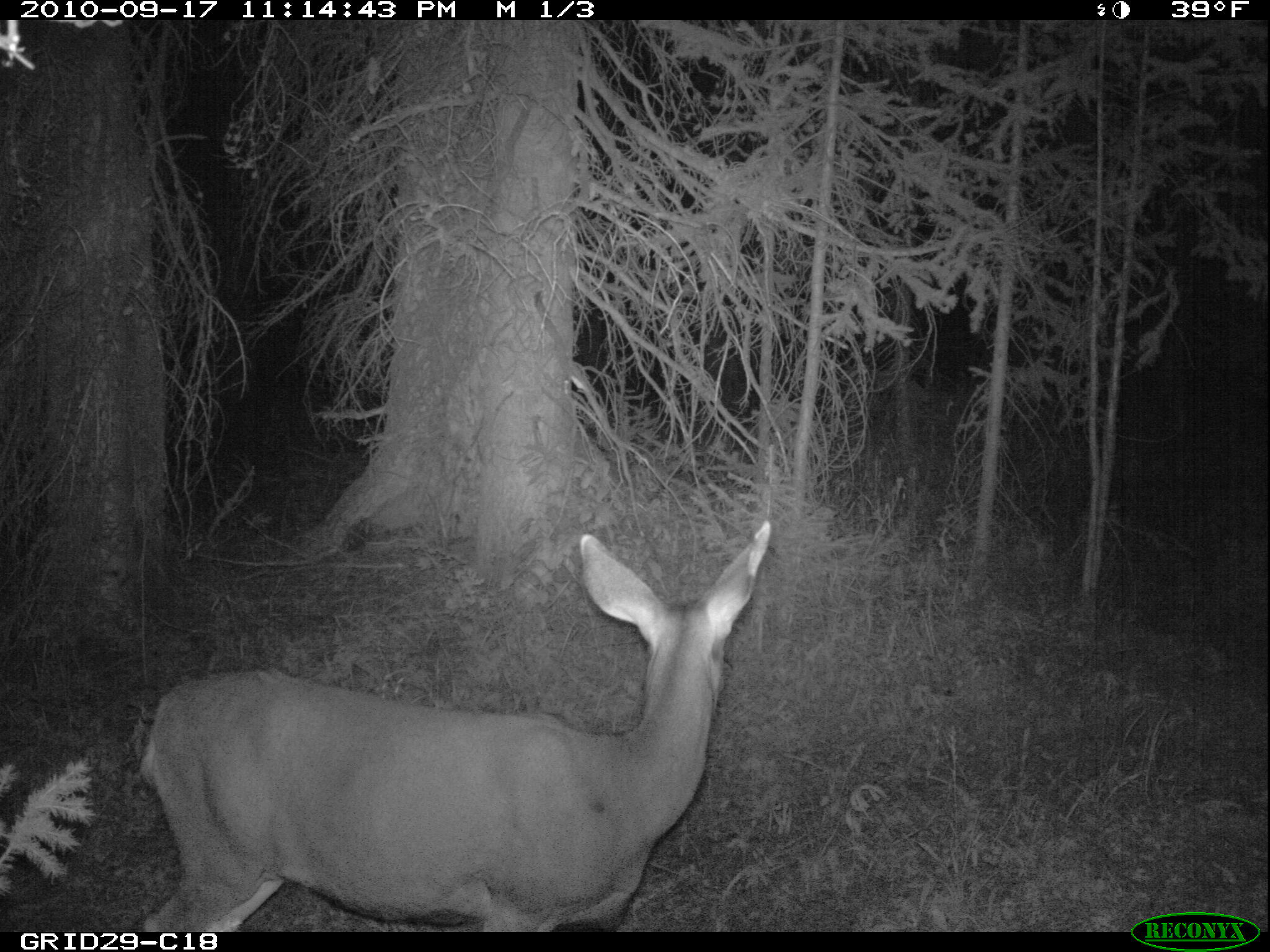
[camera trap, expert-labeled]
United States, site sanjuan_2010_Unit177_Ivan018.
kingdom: Animalia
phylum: Chordata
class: Mammalia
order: Artiodactyla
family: Cervidae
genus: Odocoileus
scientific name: Odocoileus hemionus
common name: mule deer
Odocoileus hemionus (mule deer).